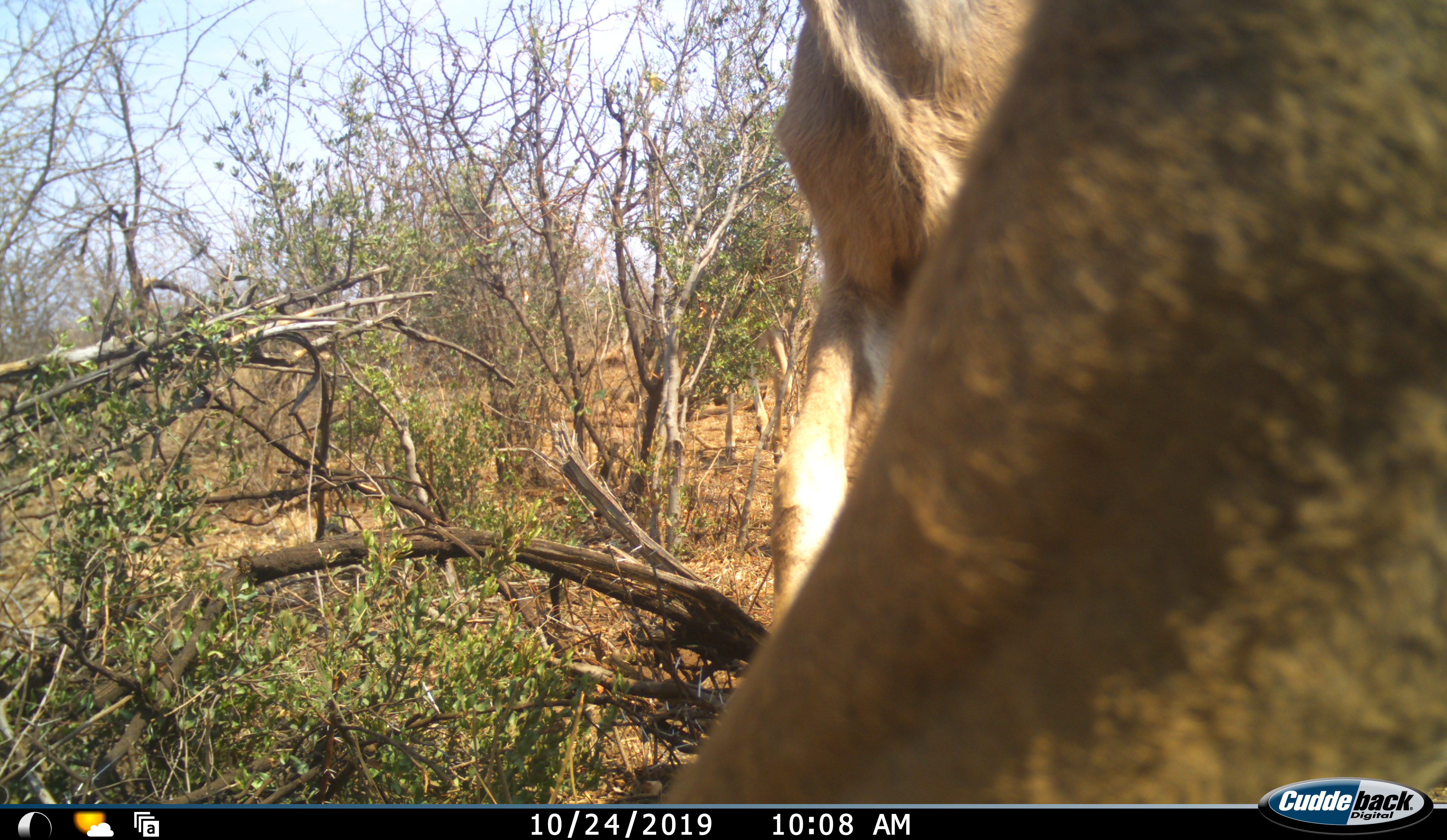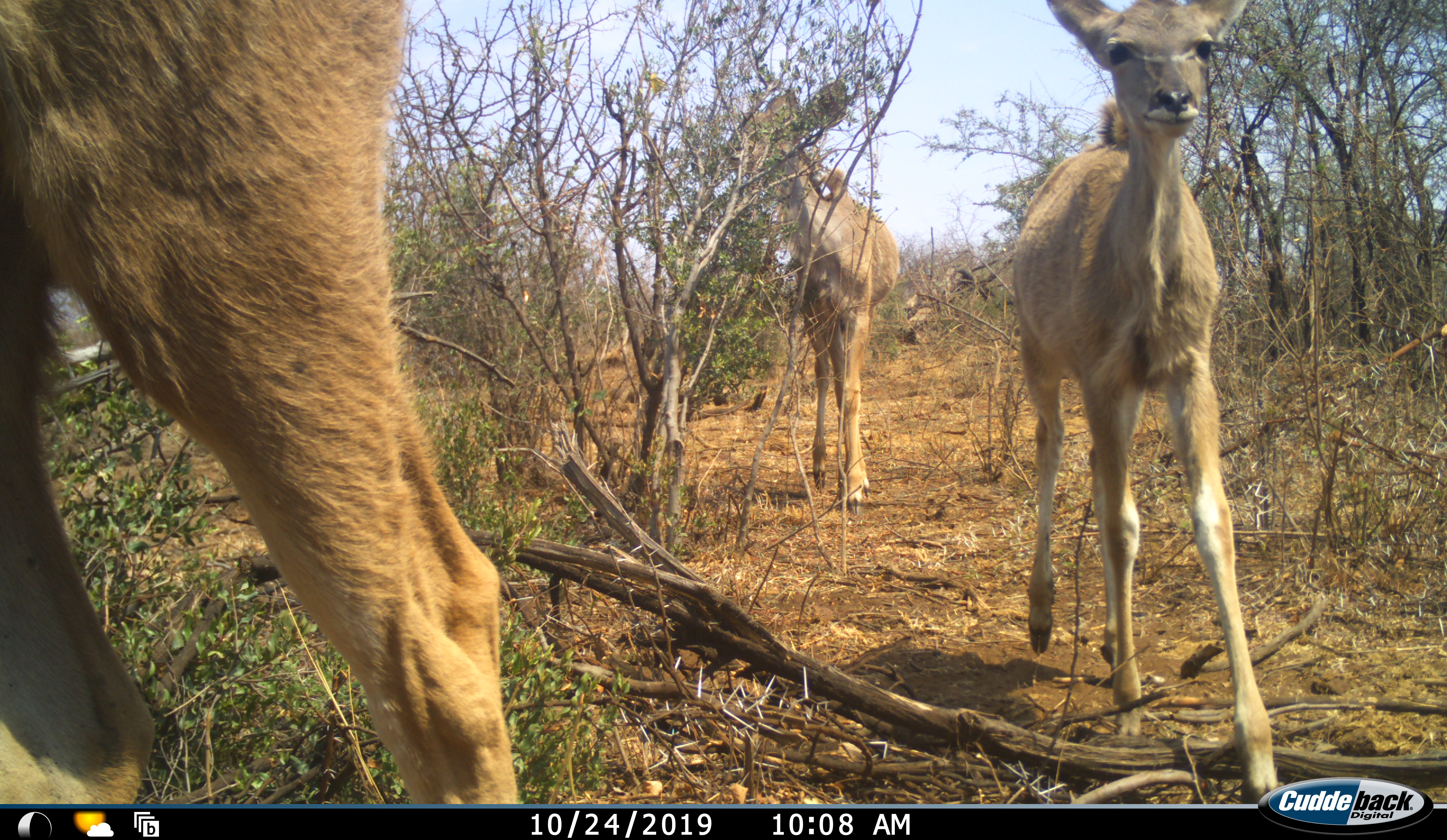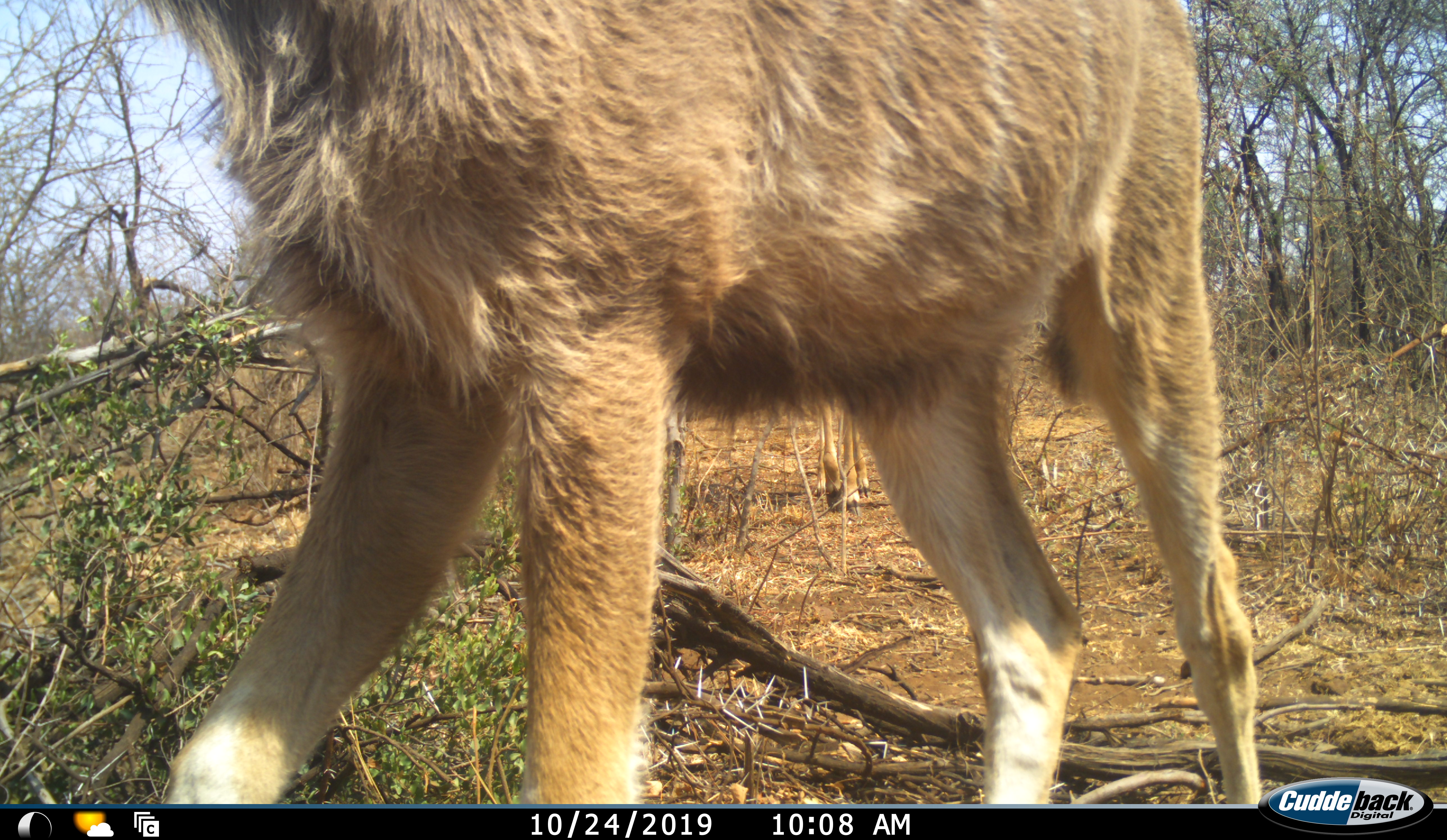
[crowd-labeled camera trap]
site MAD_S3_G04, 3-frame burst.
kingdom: Animalia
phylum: Chordata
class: Mammalia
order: Artiodactyla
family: Bovidae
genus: Tragelaphus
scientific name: Tragelaphus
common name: kudu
Kudu (Tragelaphus), count 3. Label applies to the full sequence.